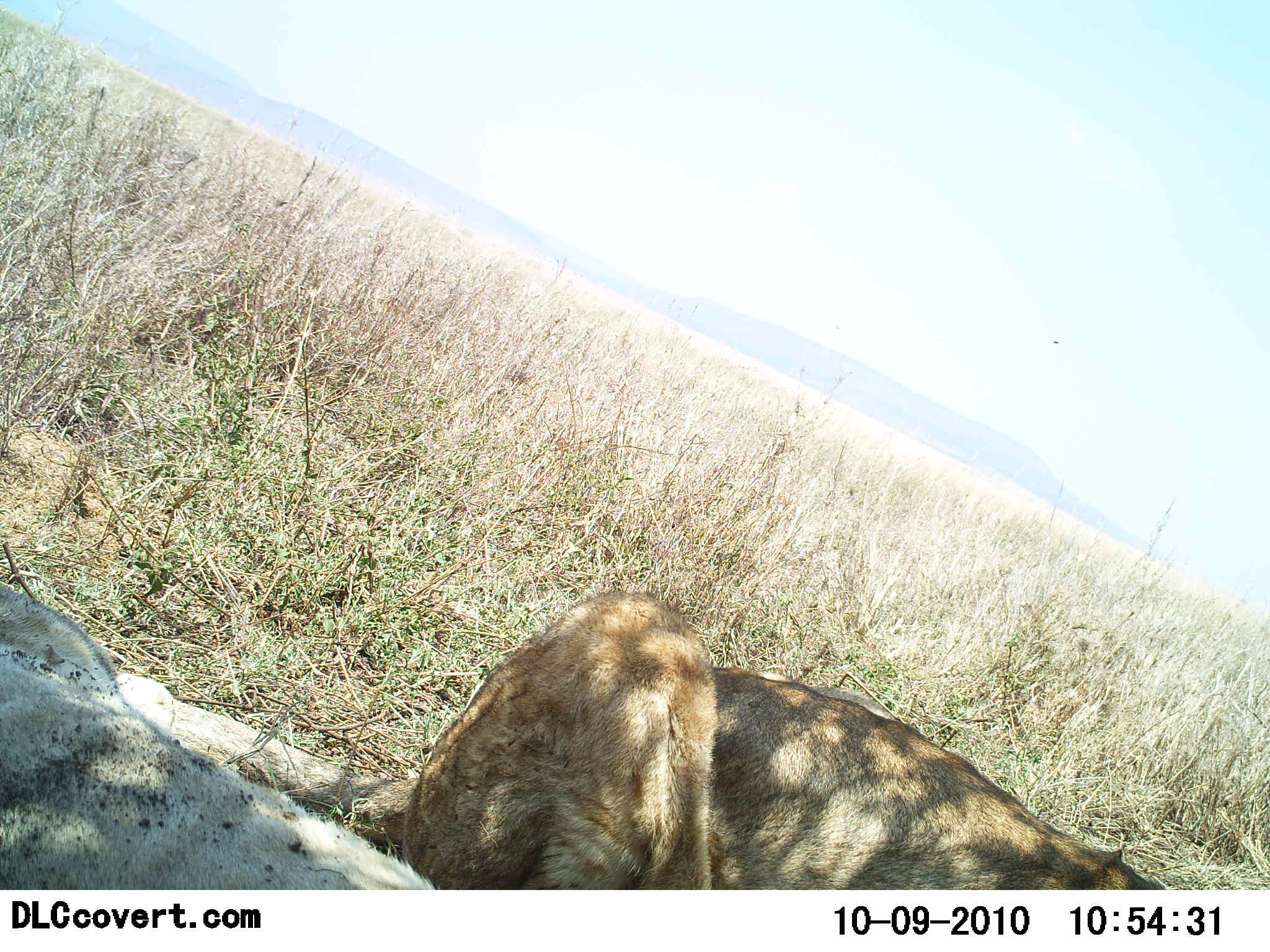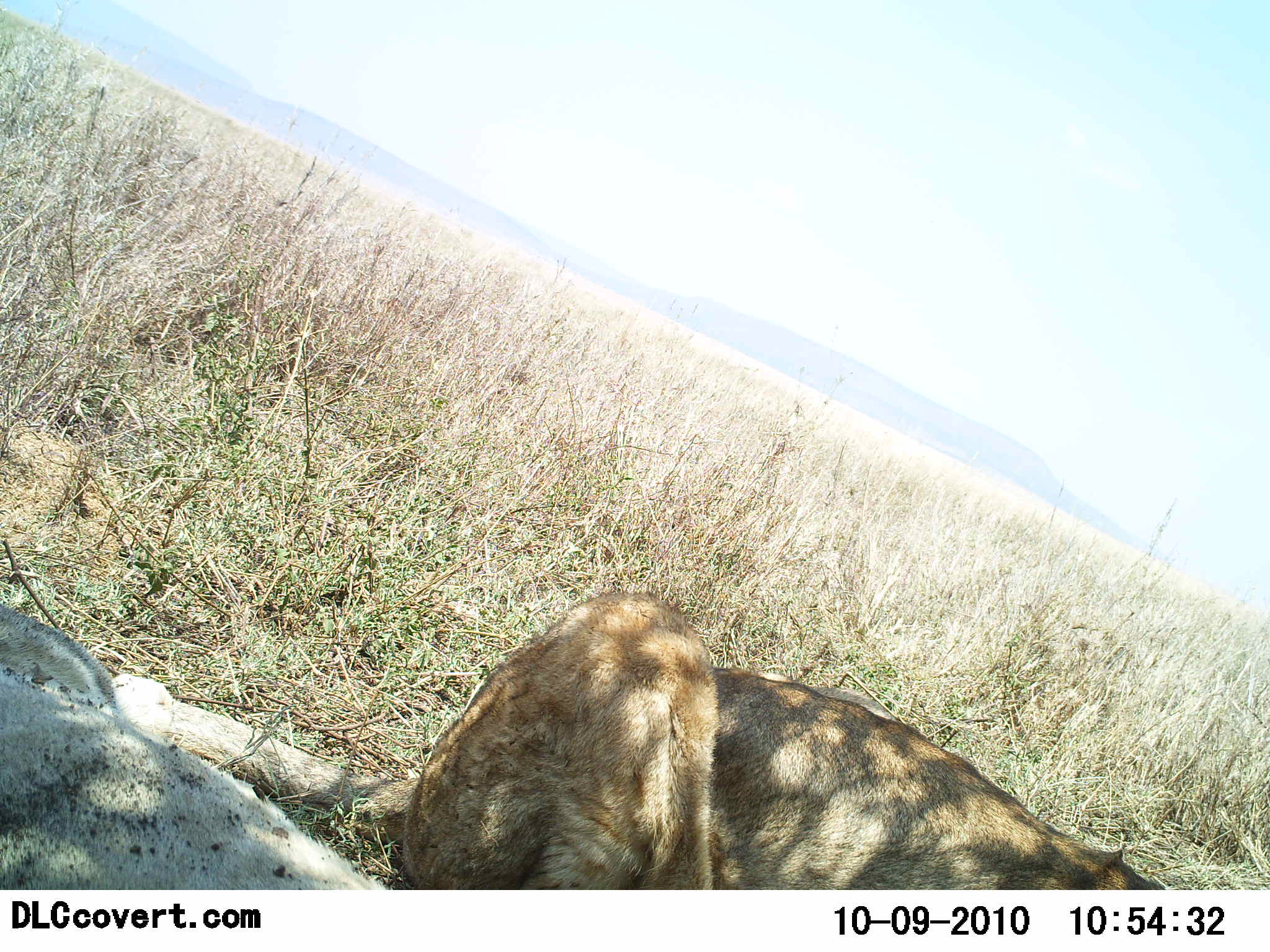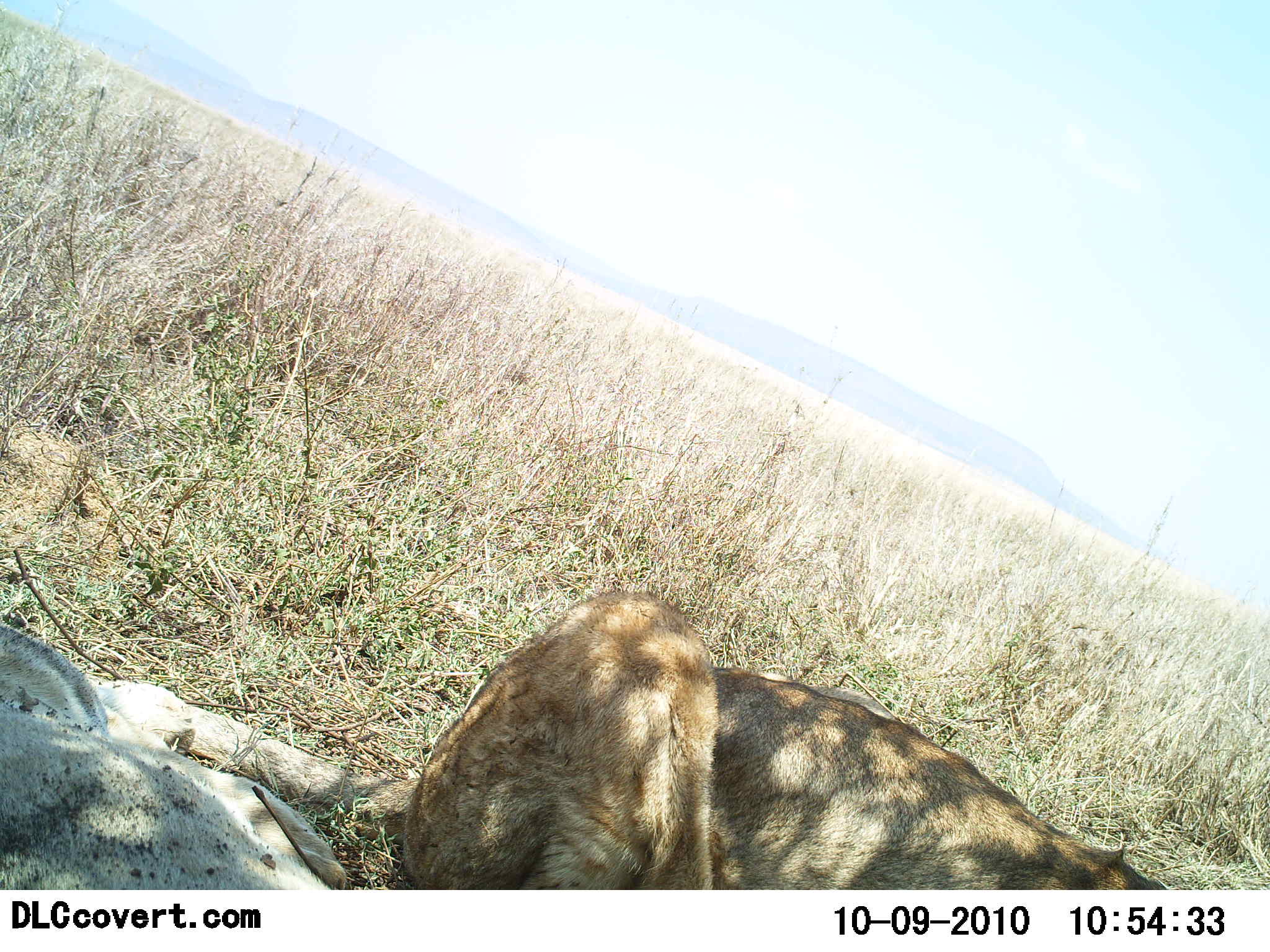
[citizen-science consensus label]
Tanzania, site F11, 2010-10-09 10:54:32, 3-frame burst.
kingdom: Animalia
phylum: Chordata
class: Mammalia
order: Carnivora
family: Felidae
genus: Panthera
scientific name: Panthera leo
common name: lion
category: lionfemale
Lionfemale (lion) (Panthera leo), count 2. Behavior (volunteer vote fractions): standing 0%, resting 100%, moving 0%, interacting 0%. Young present (vote fraction): 0%. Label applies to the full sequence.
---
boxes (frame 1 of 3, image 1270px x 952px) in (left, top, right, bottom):
animal: (125, 589, 1171, 890); (0, 580, 435, 890)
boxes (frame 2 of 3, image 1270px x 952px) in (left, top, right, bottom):
animal: (111, 589, 1170, 892); (0, 607, 391, 892)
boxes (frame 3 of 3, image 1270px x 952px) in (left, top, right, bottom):
animal: (107, 586, 1172, 890); (0, 621, 350, 892)